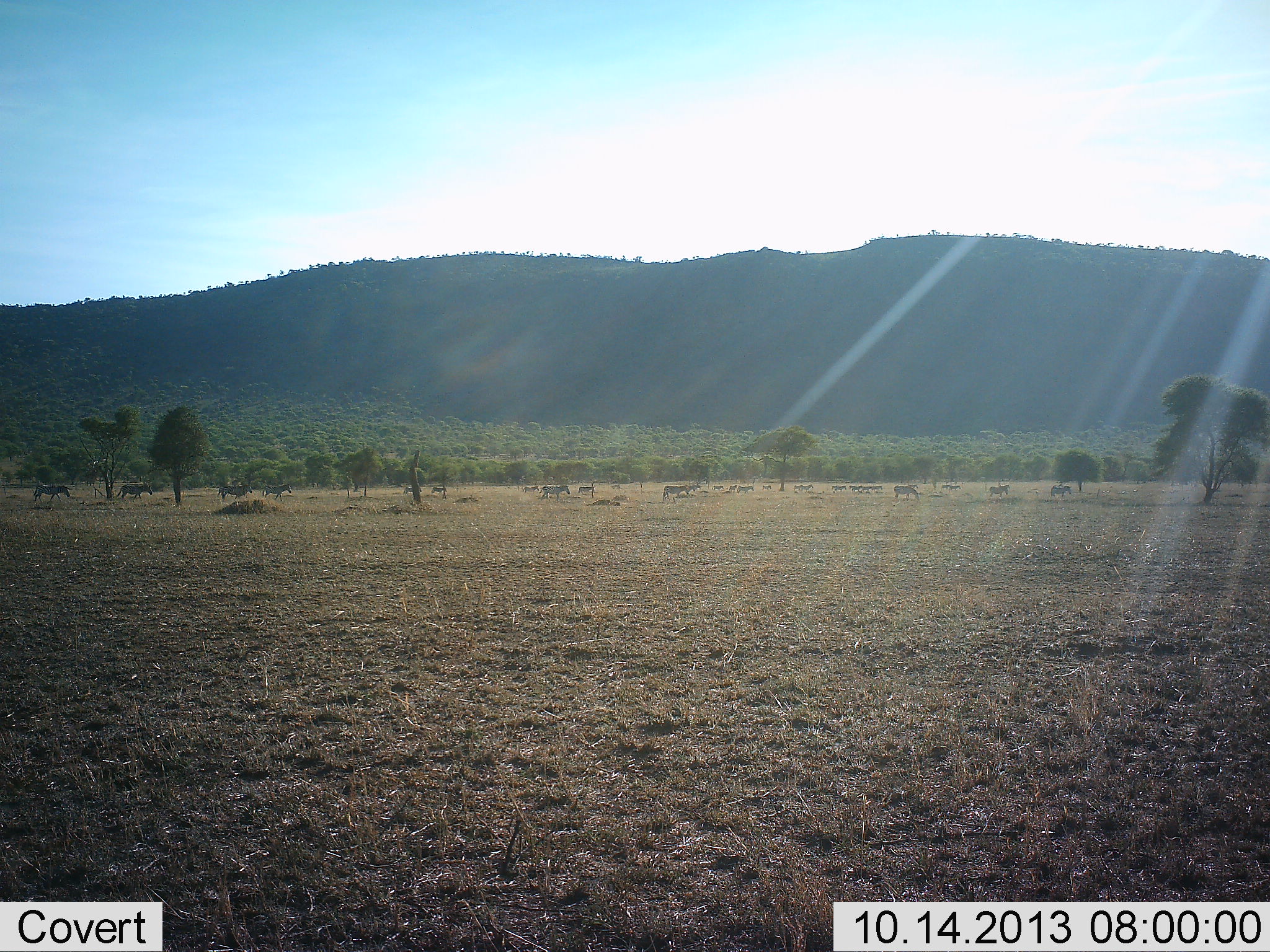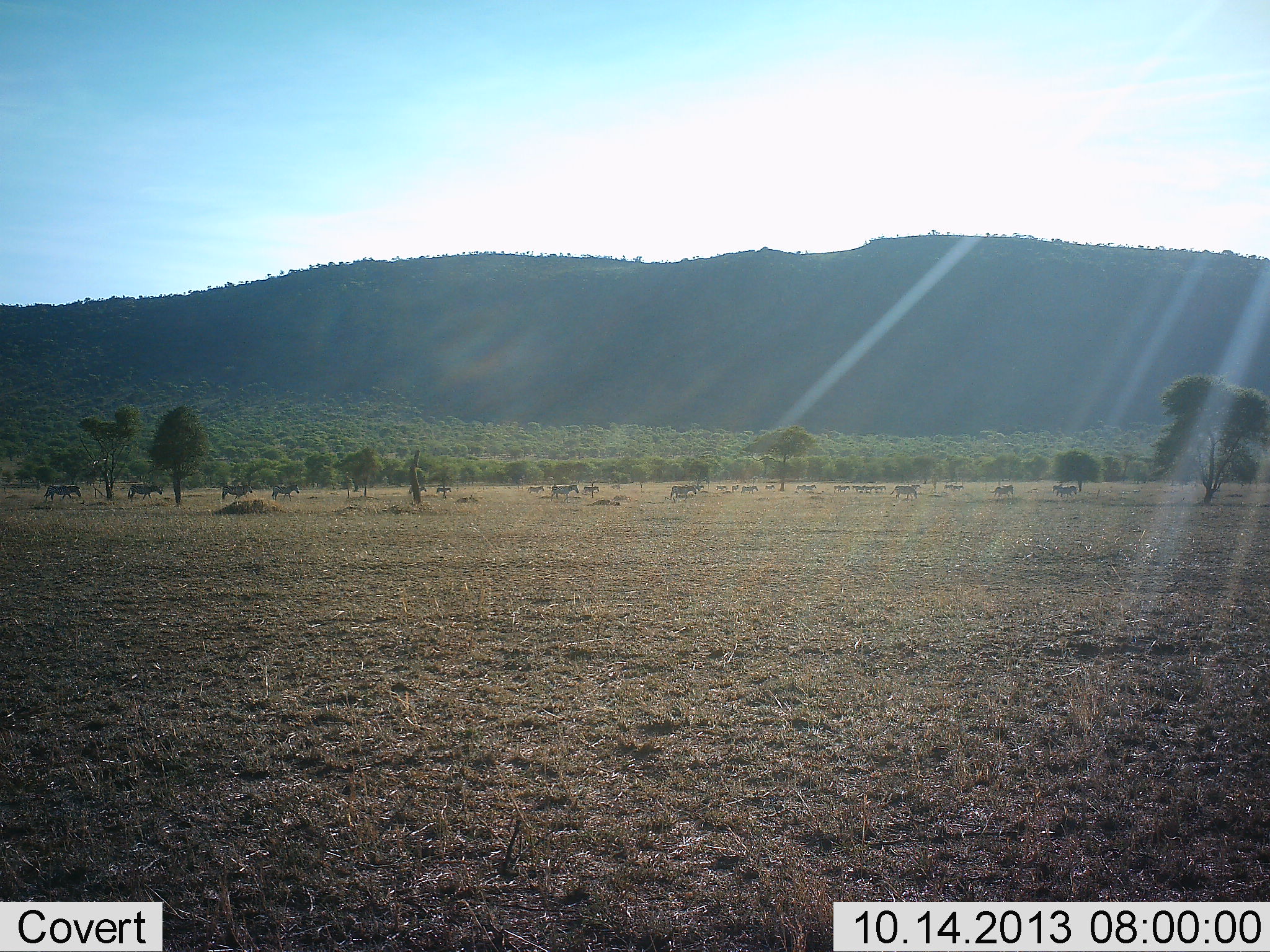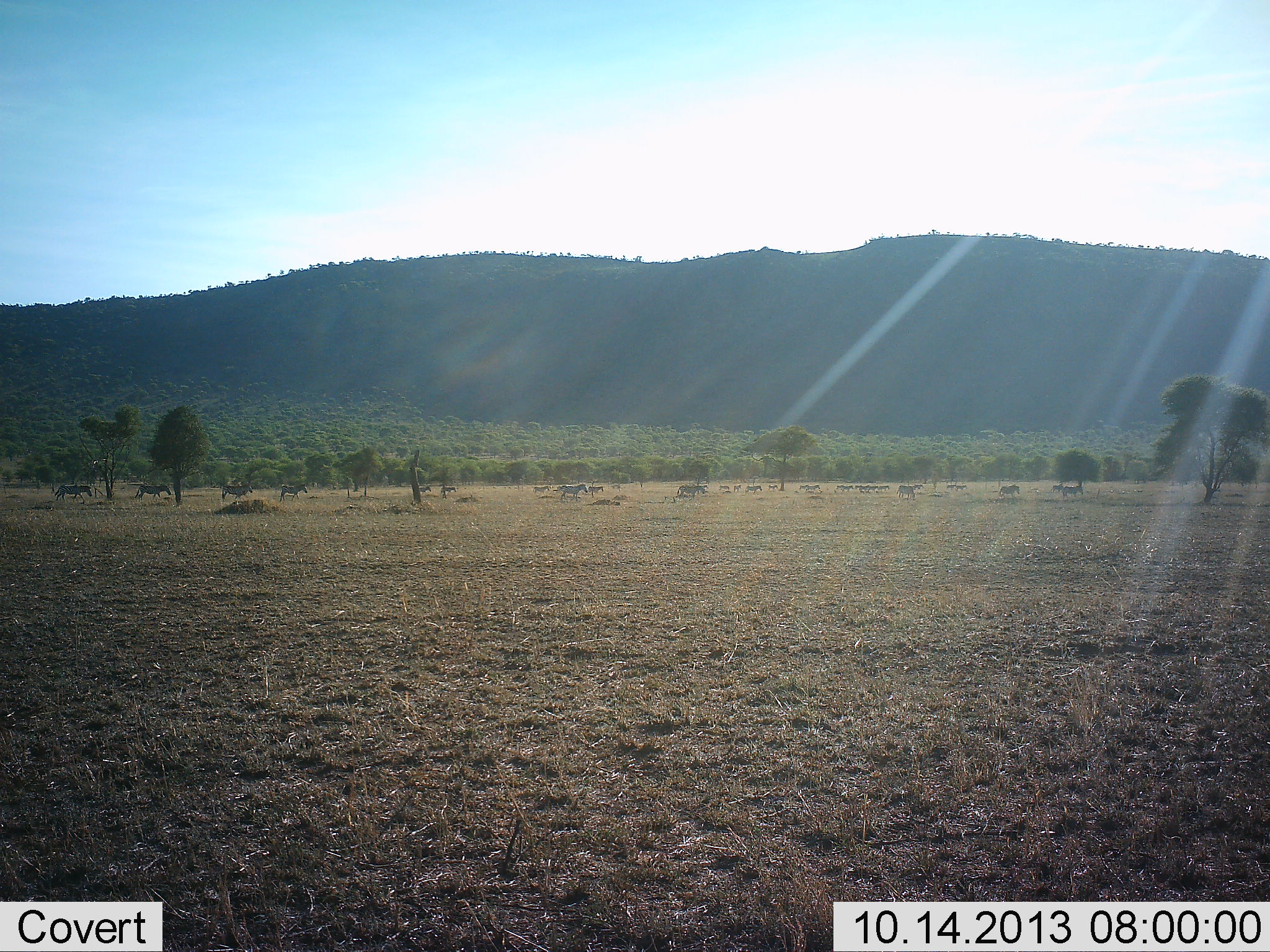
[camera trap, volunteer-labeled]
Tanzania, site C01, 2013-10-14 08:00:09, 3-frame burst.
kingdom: Animalia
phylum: Chordata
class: Mammalia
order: Perissodactyla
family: Equidae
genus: Equus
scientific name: Equus quagga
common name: plains zebra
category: zebra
Zebra (plains zebra) (Equus quagga), count 11-50. Behavior (volunteer vote fractions): standing 5%, resting 0%, moving 95%, interacting 5%. Young present (vote fraction): 0%. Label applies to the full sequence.